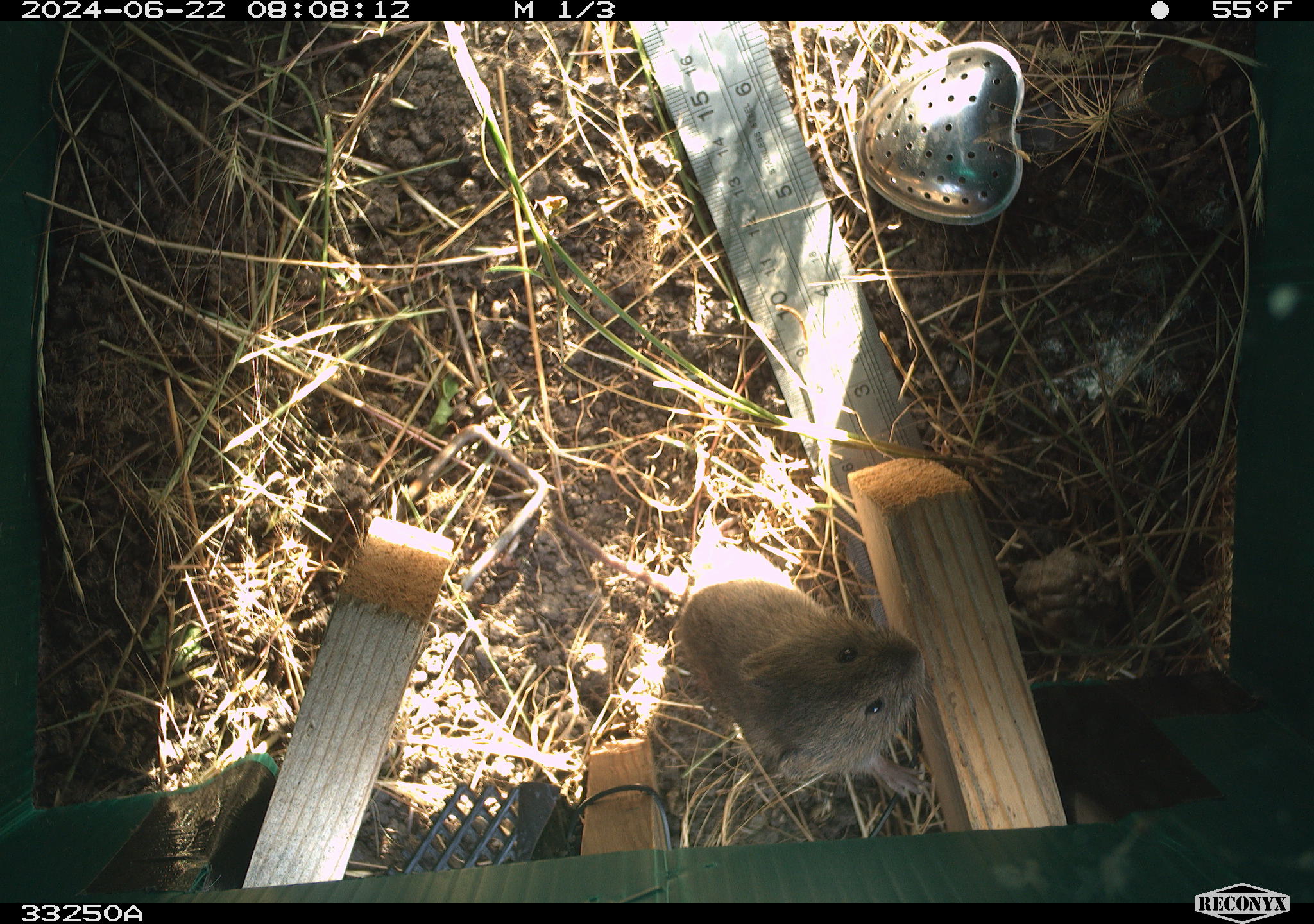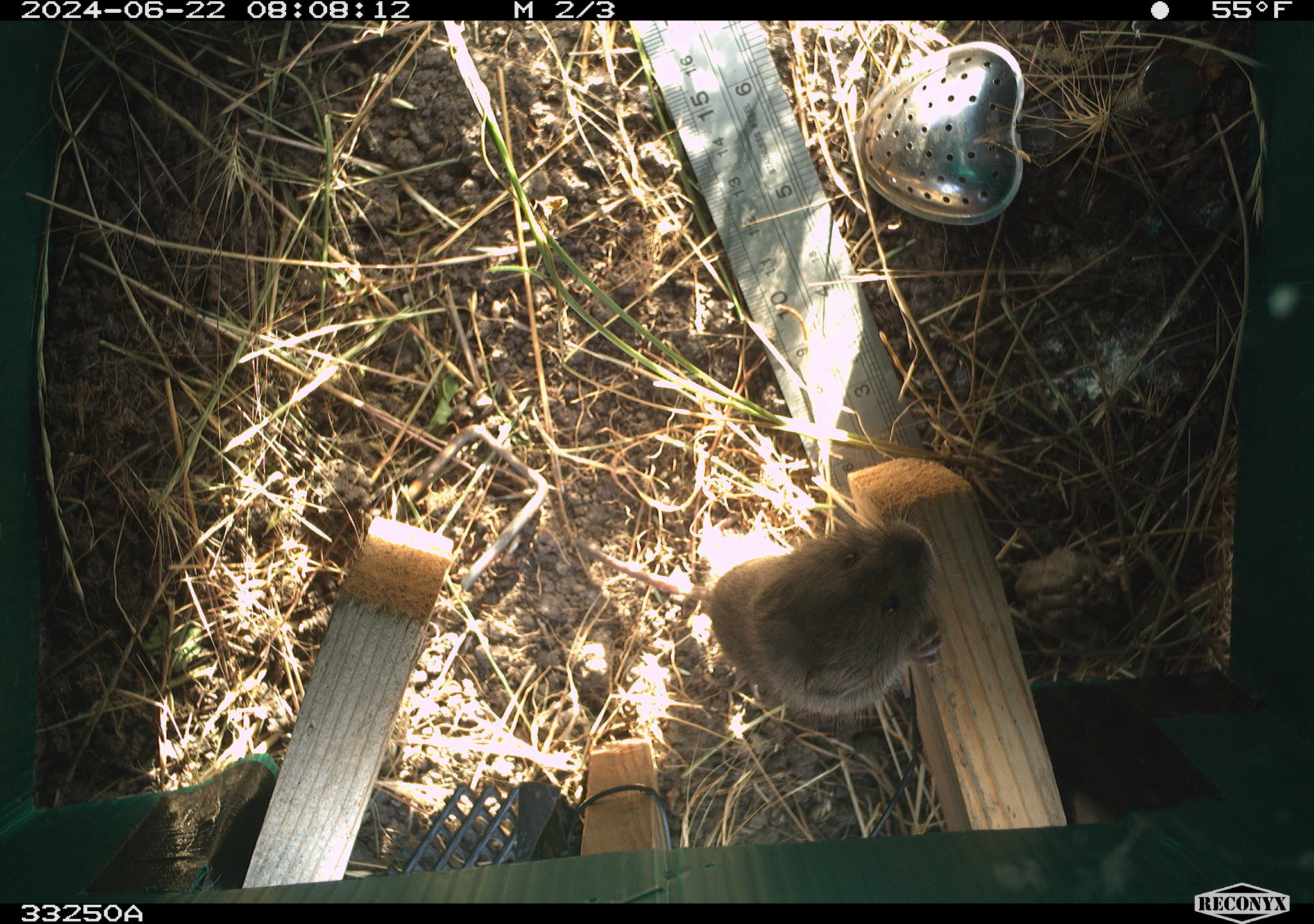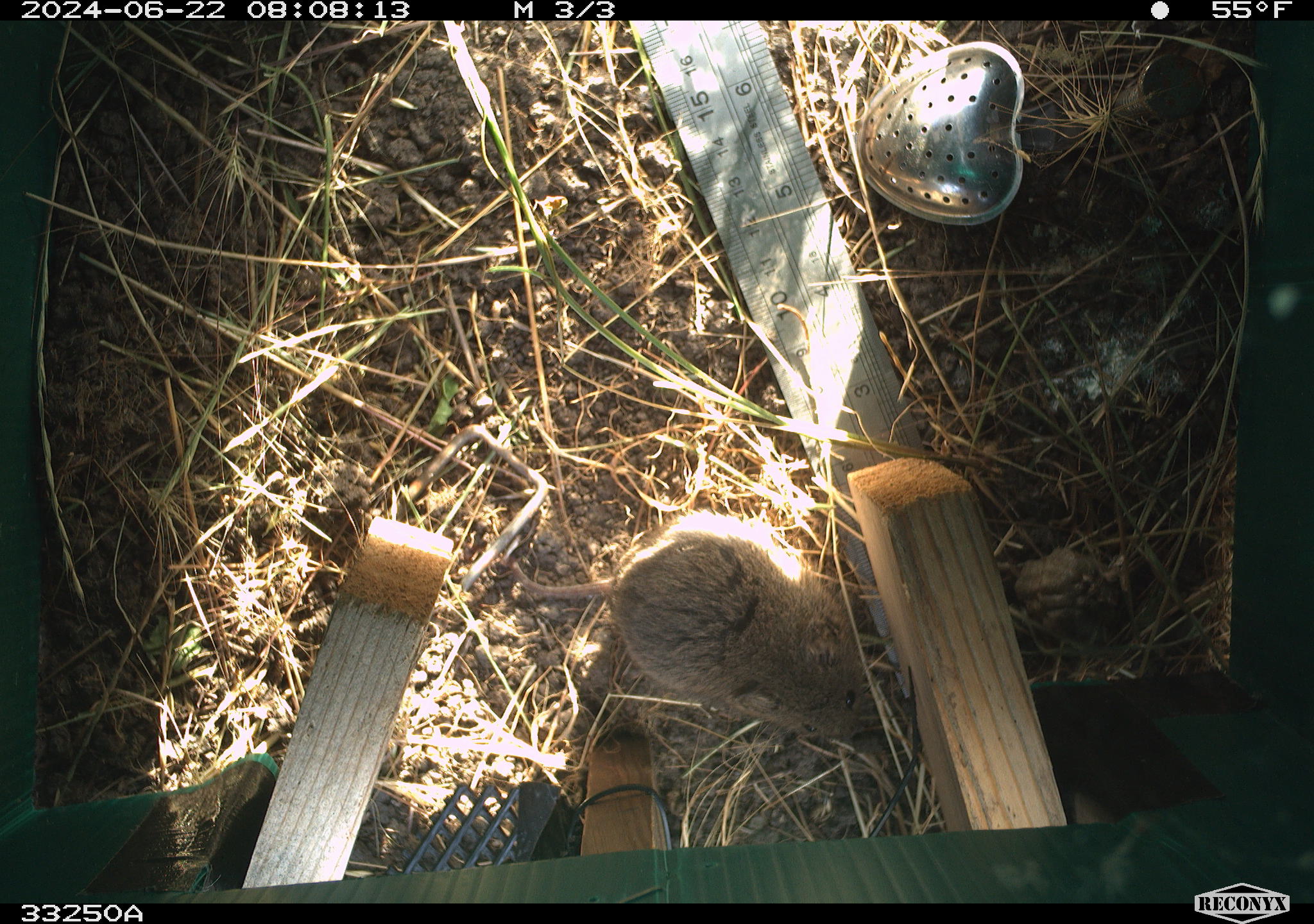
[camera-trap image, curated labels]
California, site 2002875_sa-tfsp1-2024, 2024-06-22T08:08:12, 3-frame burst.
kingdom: Animalia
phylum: Chordata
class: Mammalia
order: Rodentia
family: Cricetidae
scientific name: Arvicolinae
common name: voles, lemmings, and muskrats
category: arvicolinae subfamily